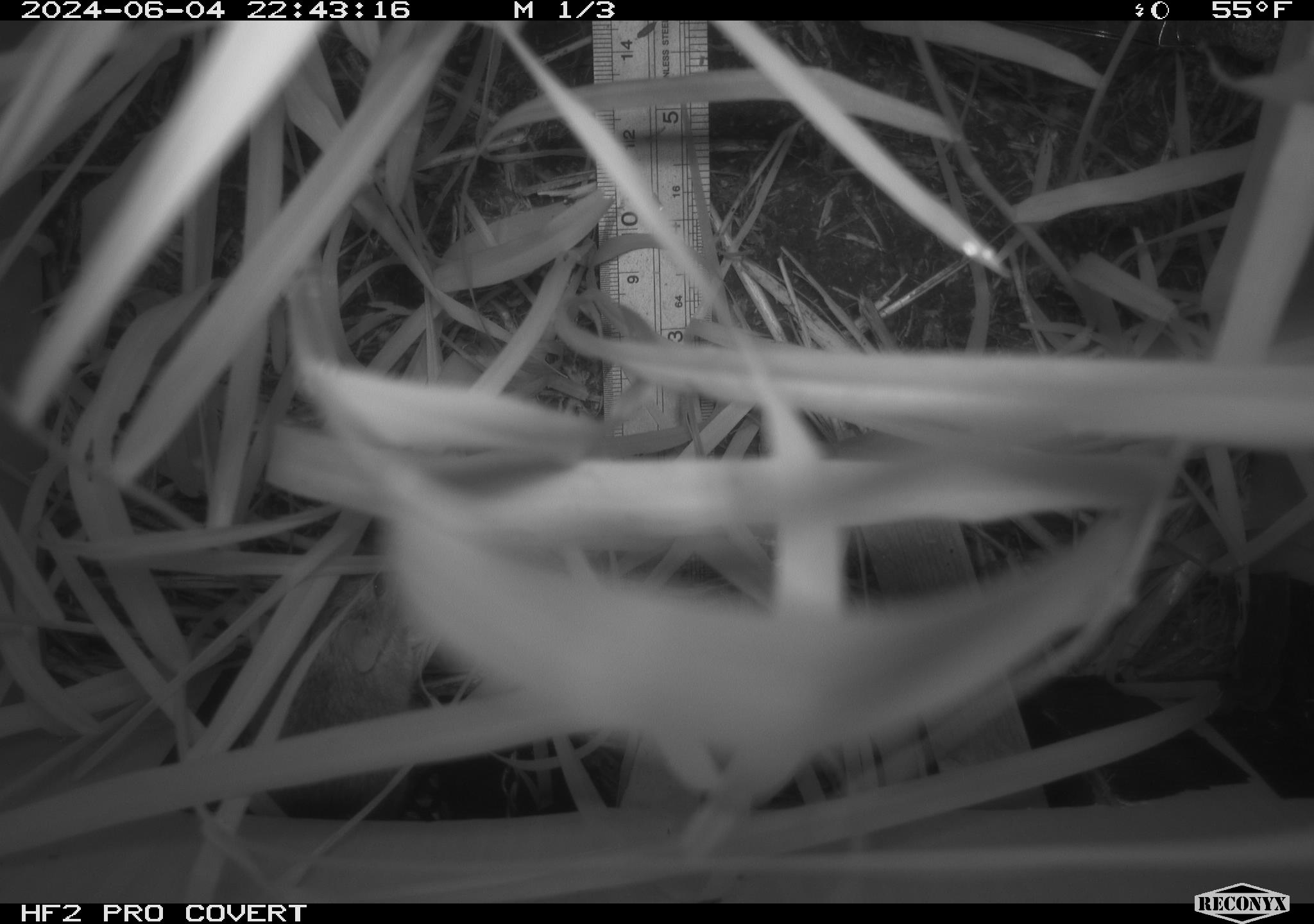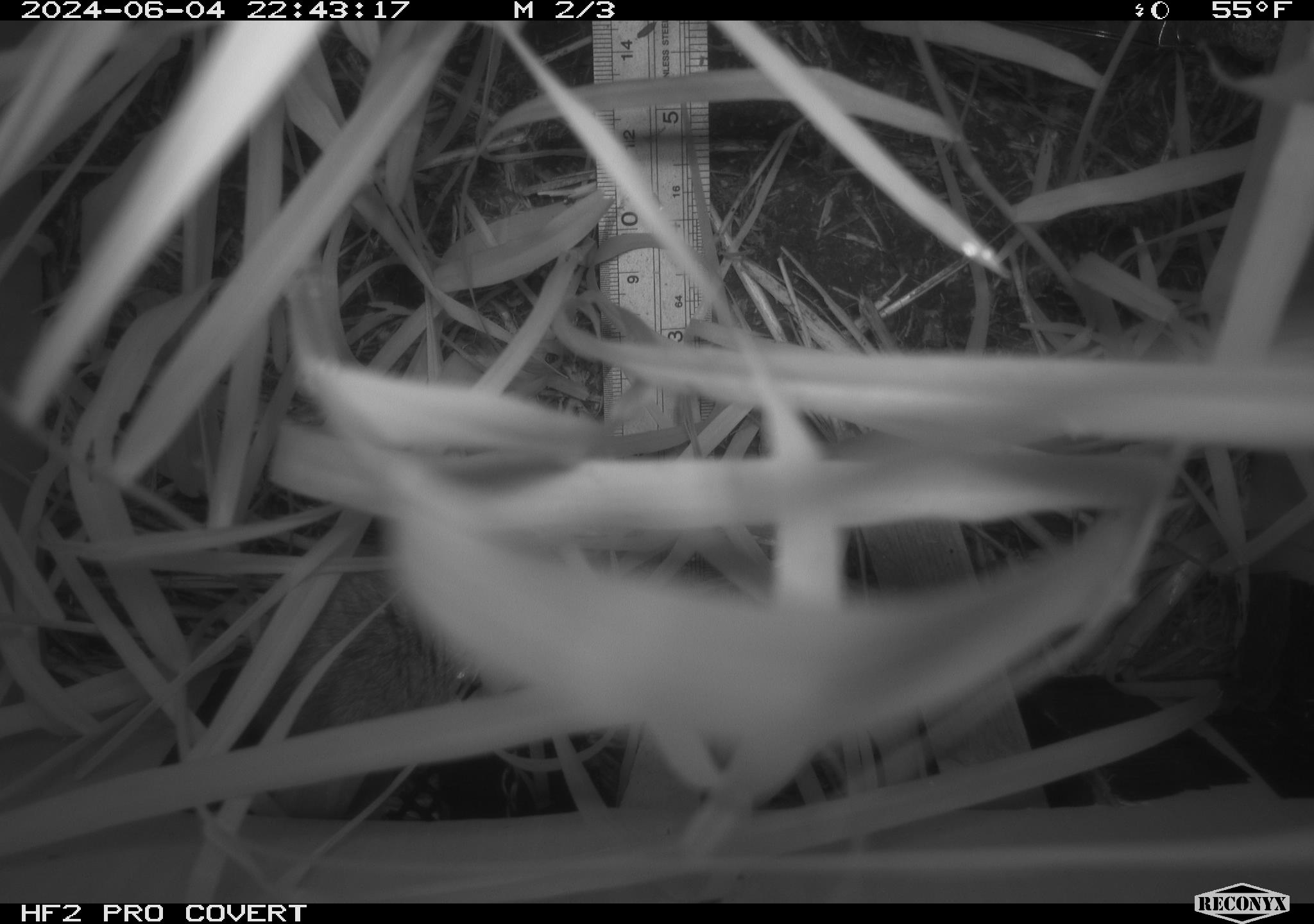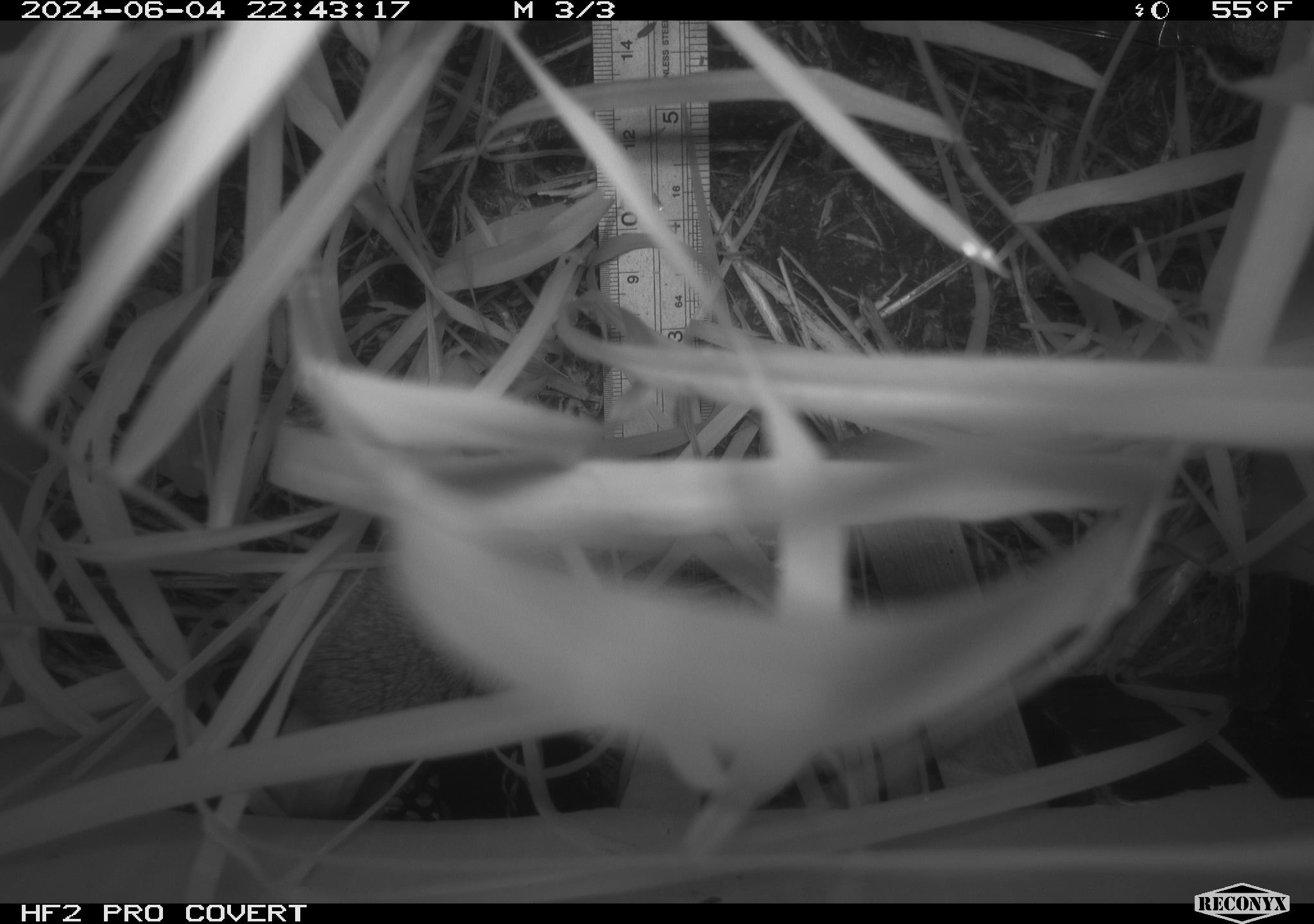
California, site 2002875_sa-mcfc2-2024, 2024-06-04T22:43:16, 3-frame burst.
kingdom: Animalia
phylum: Chordata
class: Mammalia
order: Rodentia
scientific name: Rodentia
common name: rodent